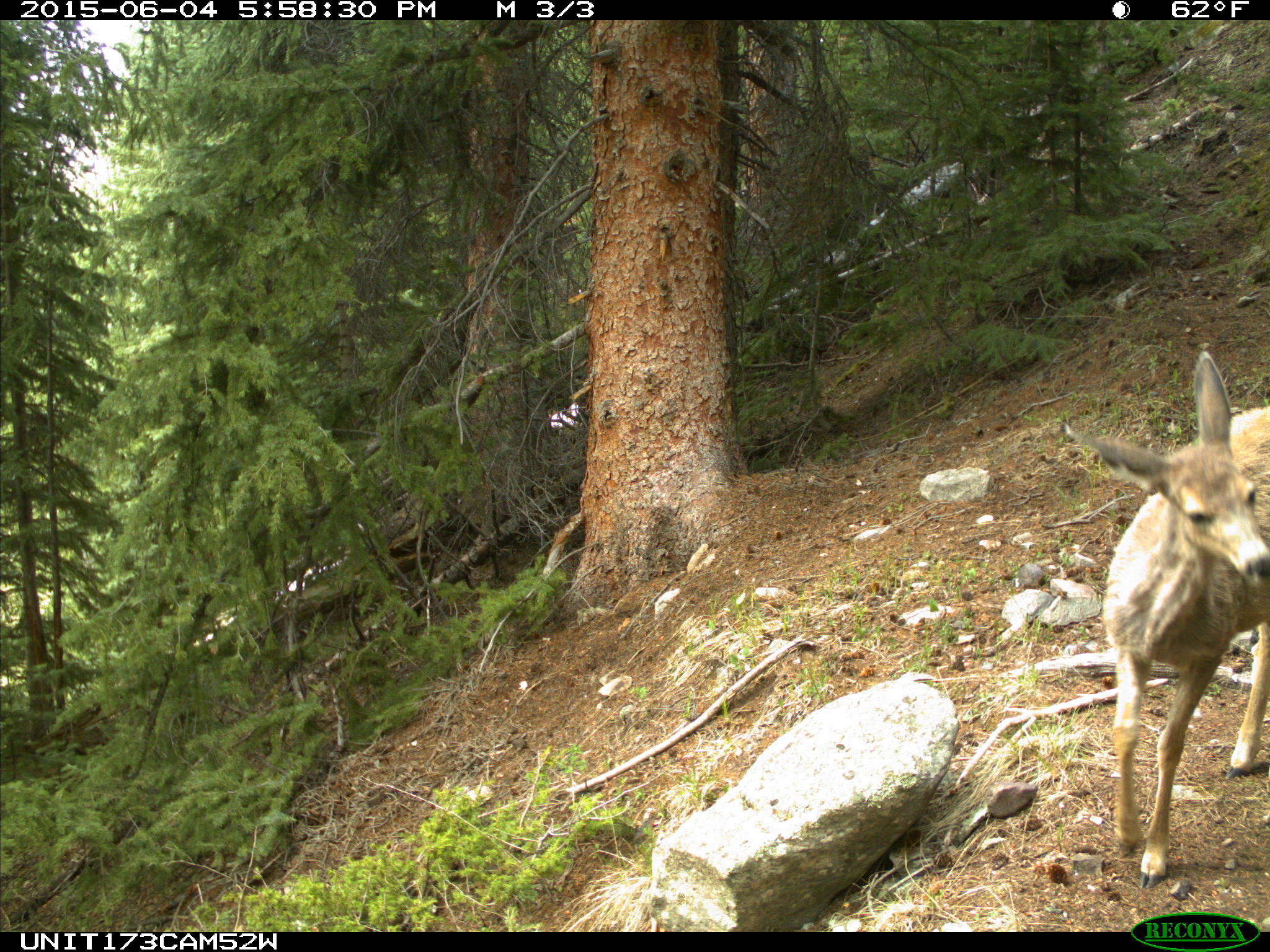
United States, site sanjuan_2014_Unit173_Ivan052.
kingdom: Animalia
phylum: Chordata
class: Mammalia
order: Artiodactyla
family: Cervidae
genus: Odocoileus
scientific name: Odocoileus hemionus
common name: mule deer